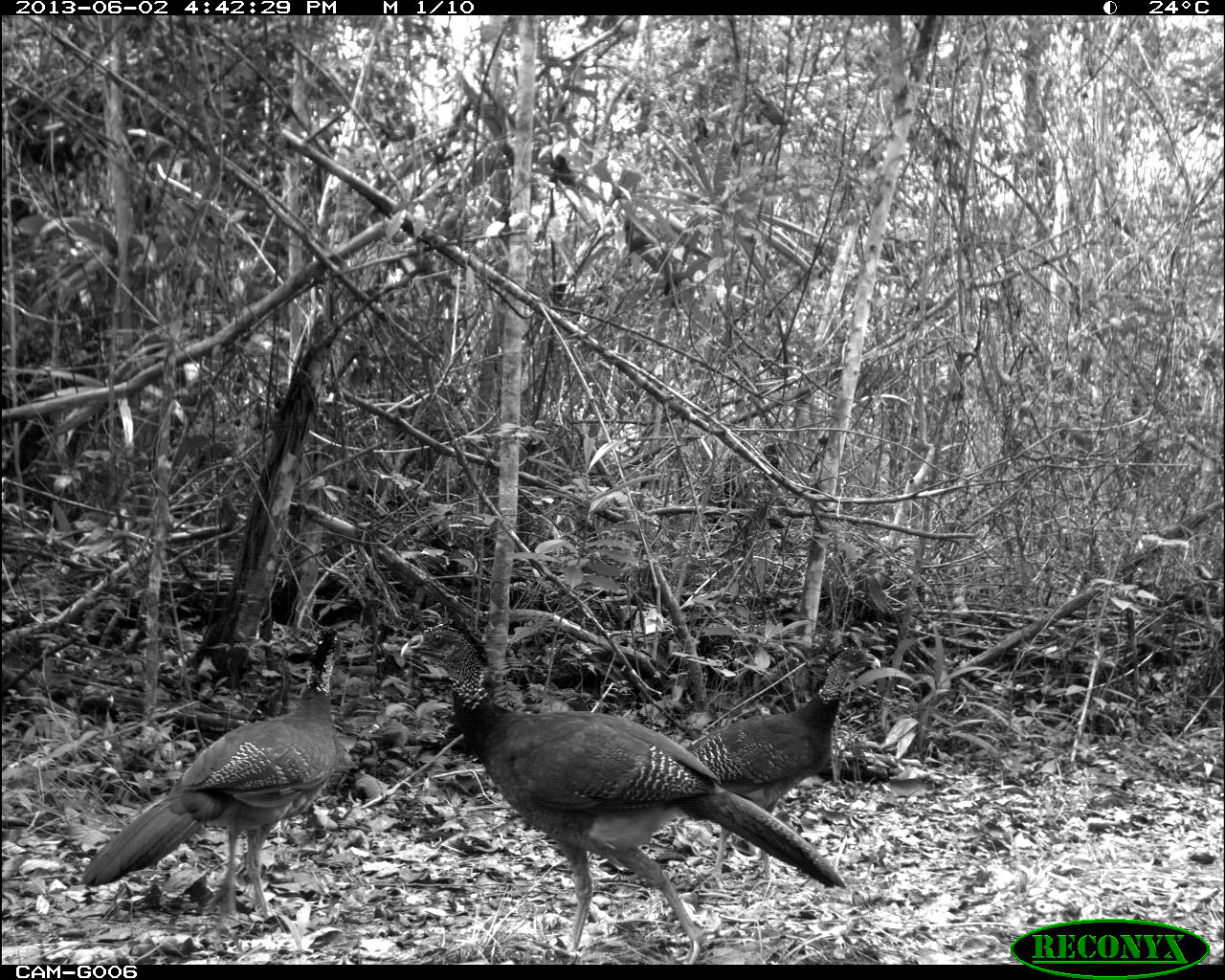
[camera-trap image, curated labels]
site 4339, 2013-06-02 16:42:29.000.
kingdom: Animalia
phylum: Chordata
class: Aves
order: Galliformes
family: Cracidae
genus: Crax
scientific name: Crax rubra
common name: great curassow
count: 3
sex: female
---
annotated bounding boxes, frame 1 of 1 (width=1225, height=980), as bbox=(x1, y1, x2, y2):
crax rubra: bbox=(398, 622, 846, 964); bbox=(79, 626, 346, 921); bbox=(683, 645, 881, 889)